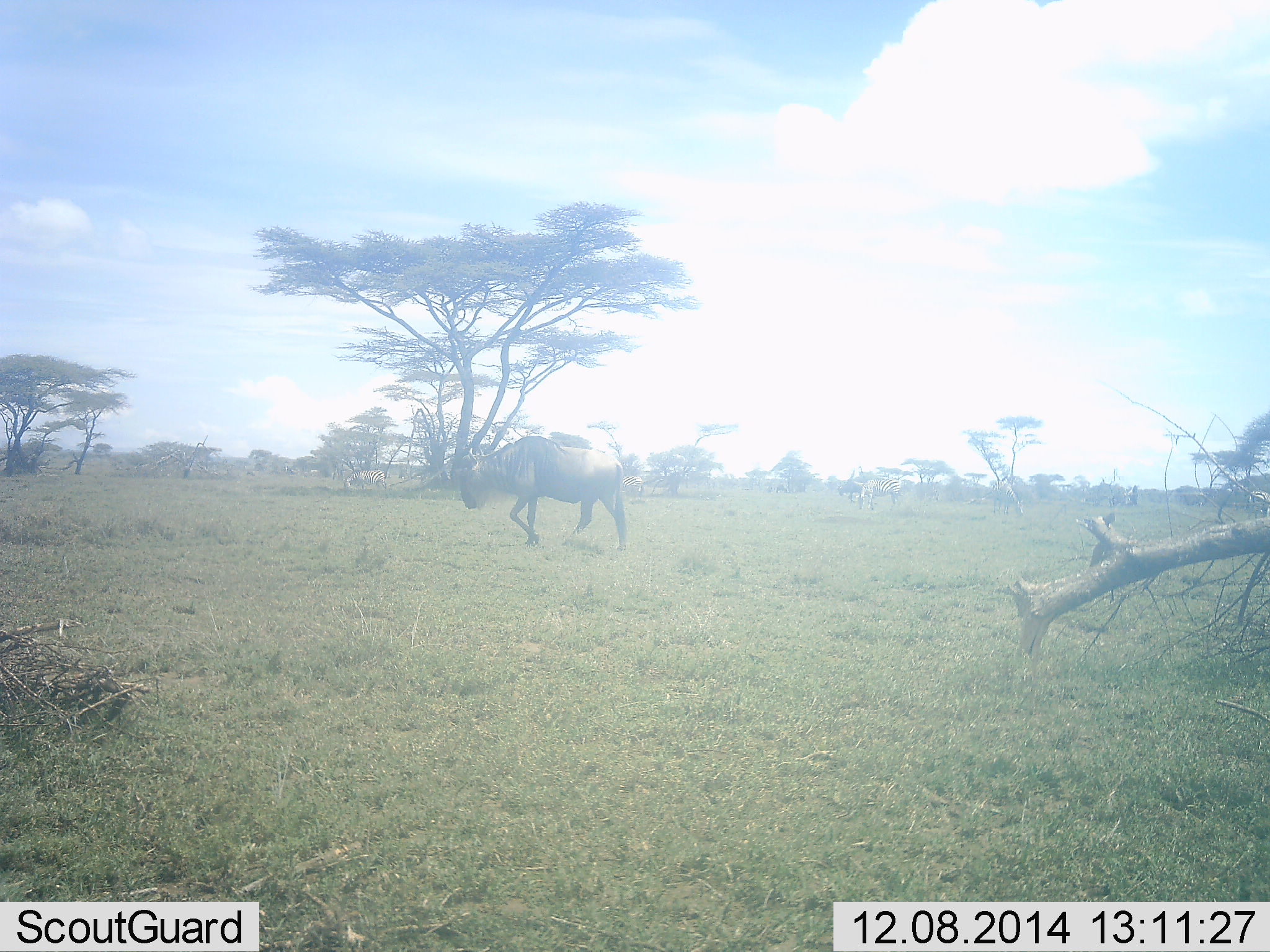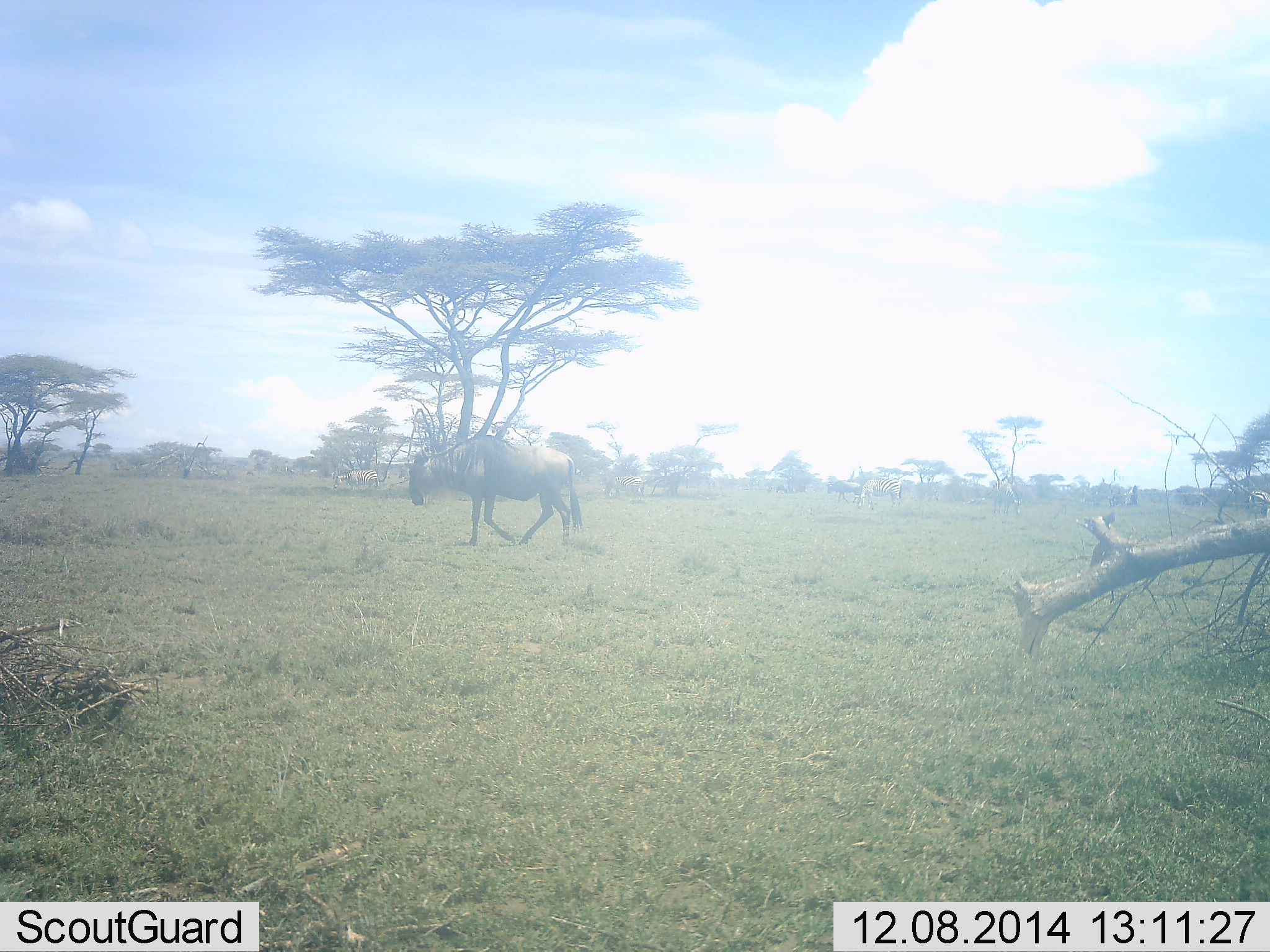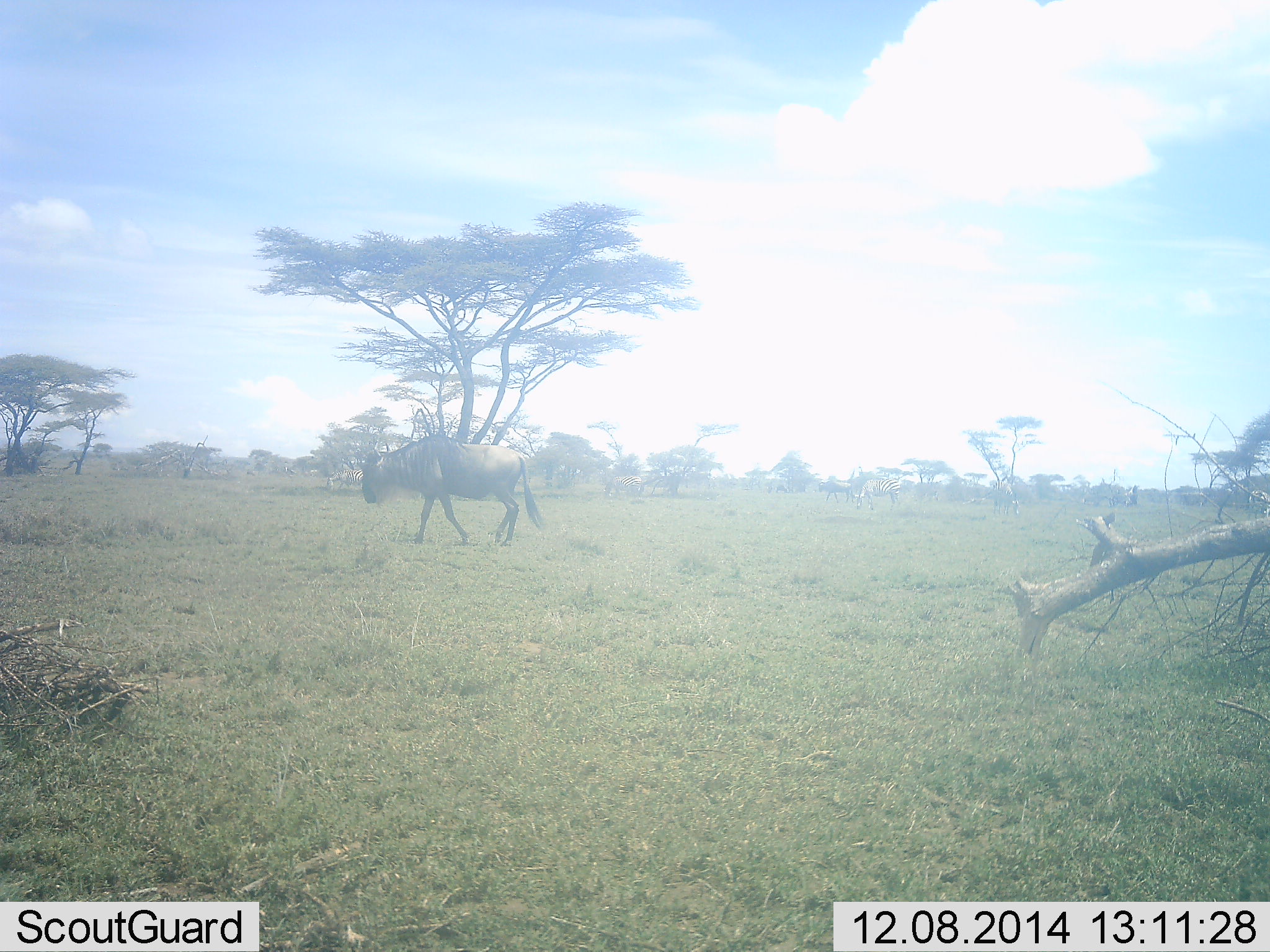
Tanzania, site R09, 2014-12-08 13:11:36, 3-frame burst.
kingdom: Animalia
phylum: Chordata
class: Mammalia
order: Artiodactyla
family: Bovidae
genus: Connochaetes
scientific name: Connochaetes taurinus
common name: blue wildebeest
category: wildebeest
Wildebeest (blue wildebeest) (Connochaetes taurinus), count 1. Behavior (volunteer vote fractions): standing 0%, resting 0%, moving 100%, interacting 0%. Young present (vote fraction): 0%. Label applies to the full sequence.